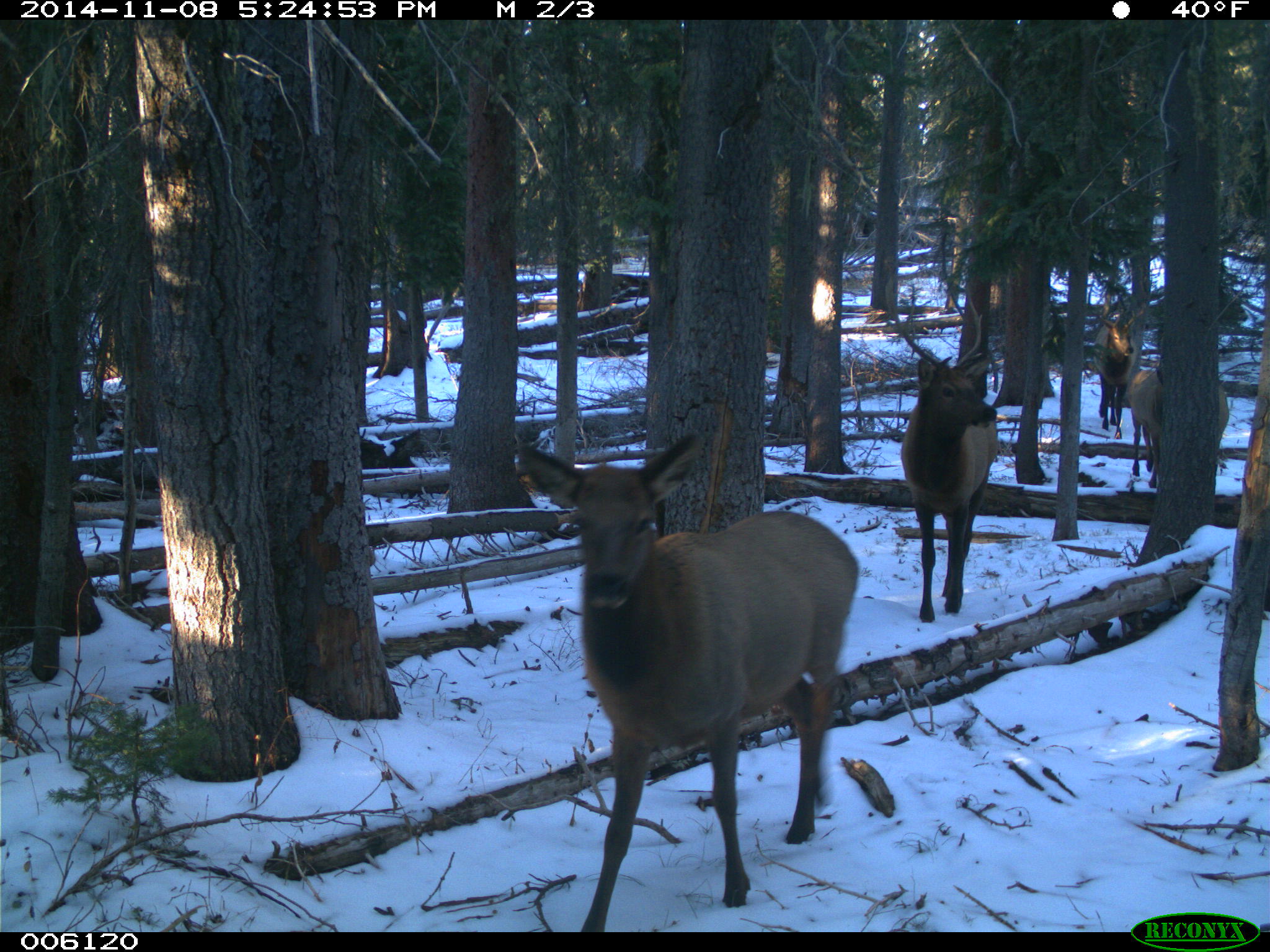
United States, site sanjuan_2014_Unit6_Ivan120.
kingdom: Animalia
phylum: Chordata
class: Mammalia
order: Artiodactyla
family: Cervidae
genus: Cervus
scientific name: Cervus elaphus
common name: red deer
Cervus elaphus (red deer).